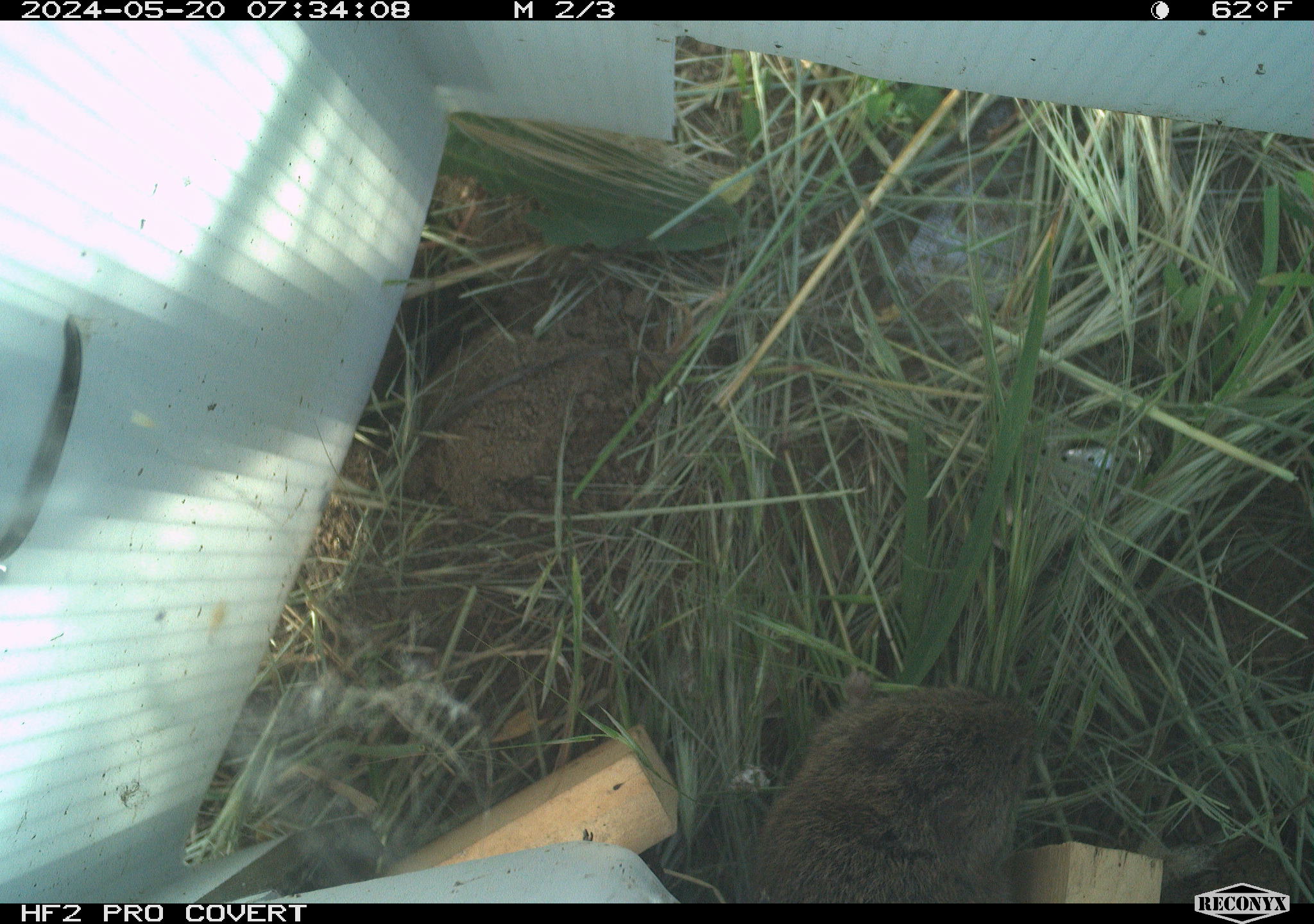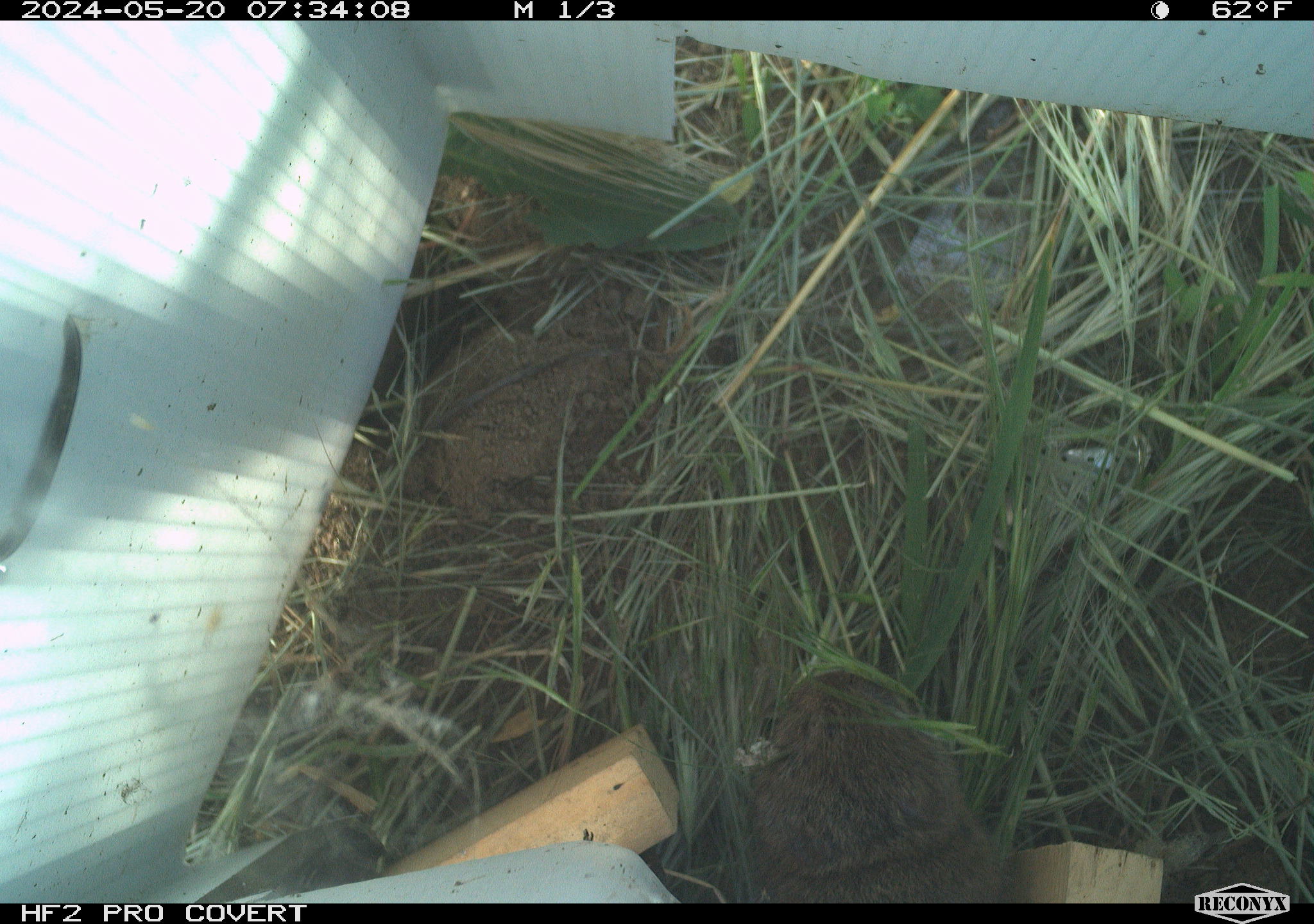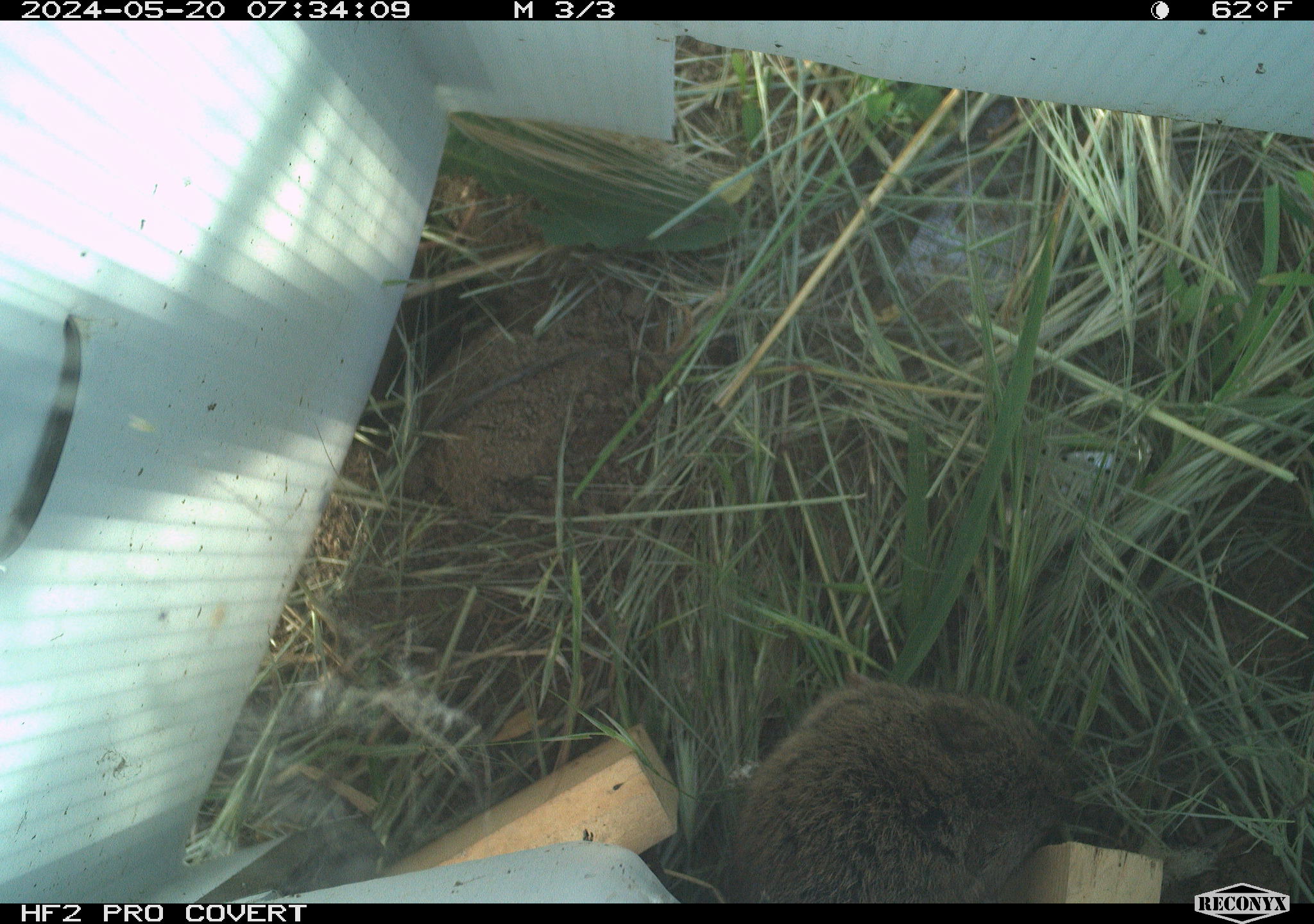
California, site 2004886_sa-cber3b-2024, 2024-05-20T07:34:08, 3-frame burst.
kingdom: Animalia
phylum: Chordata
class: Mammalia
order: Rodentia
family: Cricetidae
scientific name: Arvicolinae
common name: voles, lemmings, and muskrats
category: arvicolinae subfamily